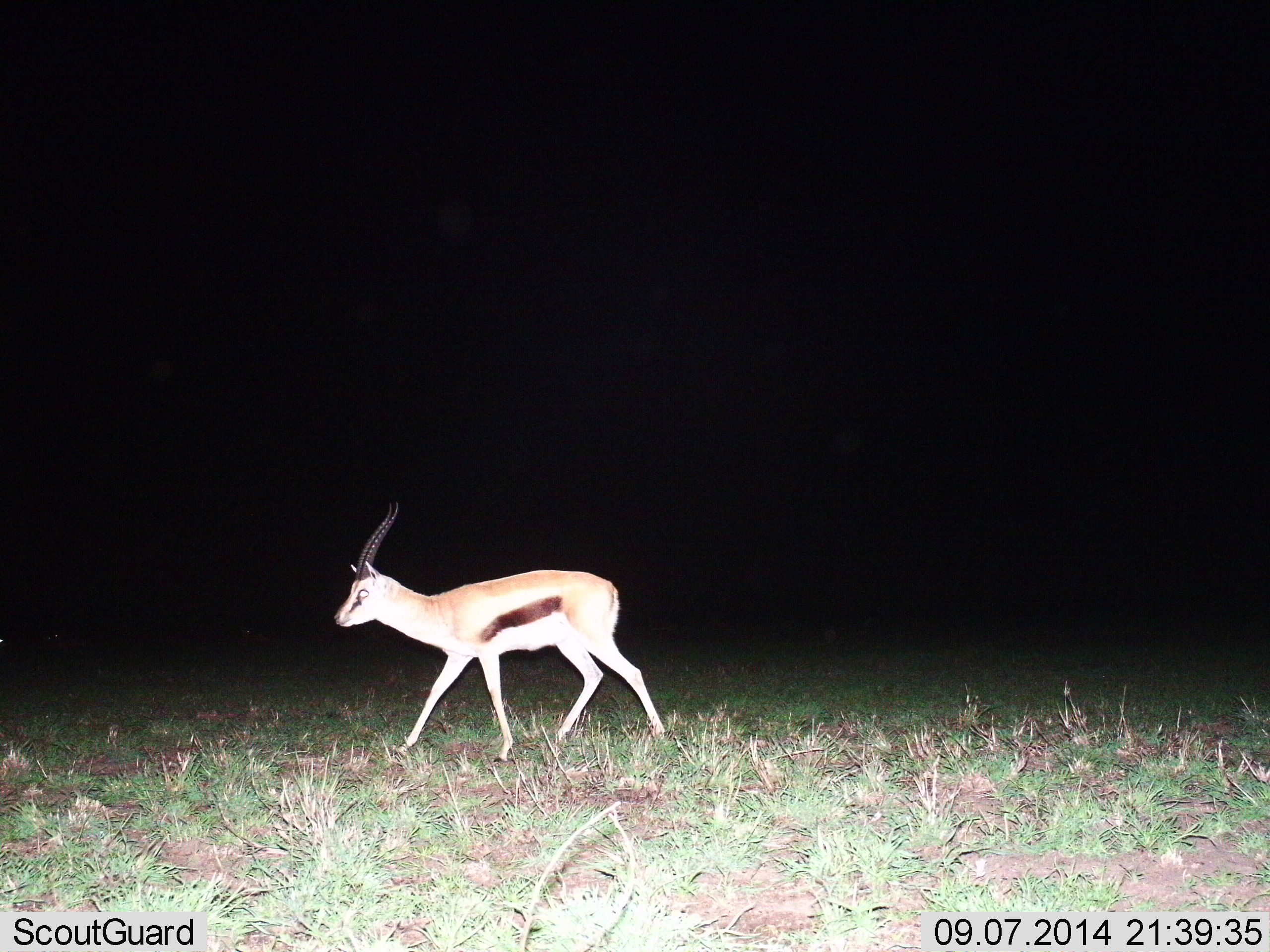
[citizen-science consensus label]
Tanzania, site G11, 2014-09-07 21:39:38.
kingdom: Animalia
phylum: Chordata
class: Mammalia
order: Artiodactyla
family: Bovidae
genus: Eudorcas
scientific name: Eudorcas thomsonii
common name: thomson's gazelle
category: gazellethomsons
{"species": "gazellethomsons (thomson's gazelle) (Eudorcas thomsonii)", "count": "1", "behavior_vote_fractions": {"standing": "0%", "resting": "0%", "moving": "100%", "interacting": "0%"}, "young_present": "0%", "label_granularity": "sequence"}